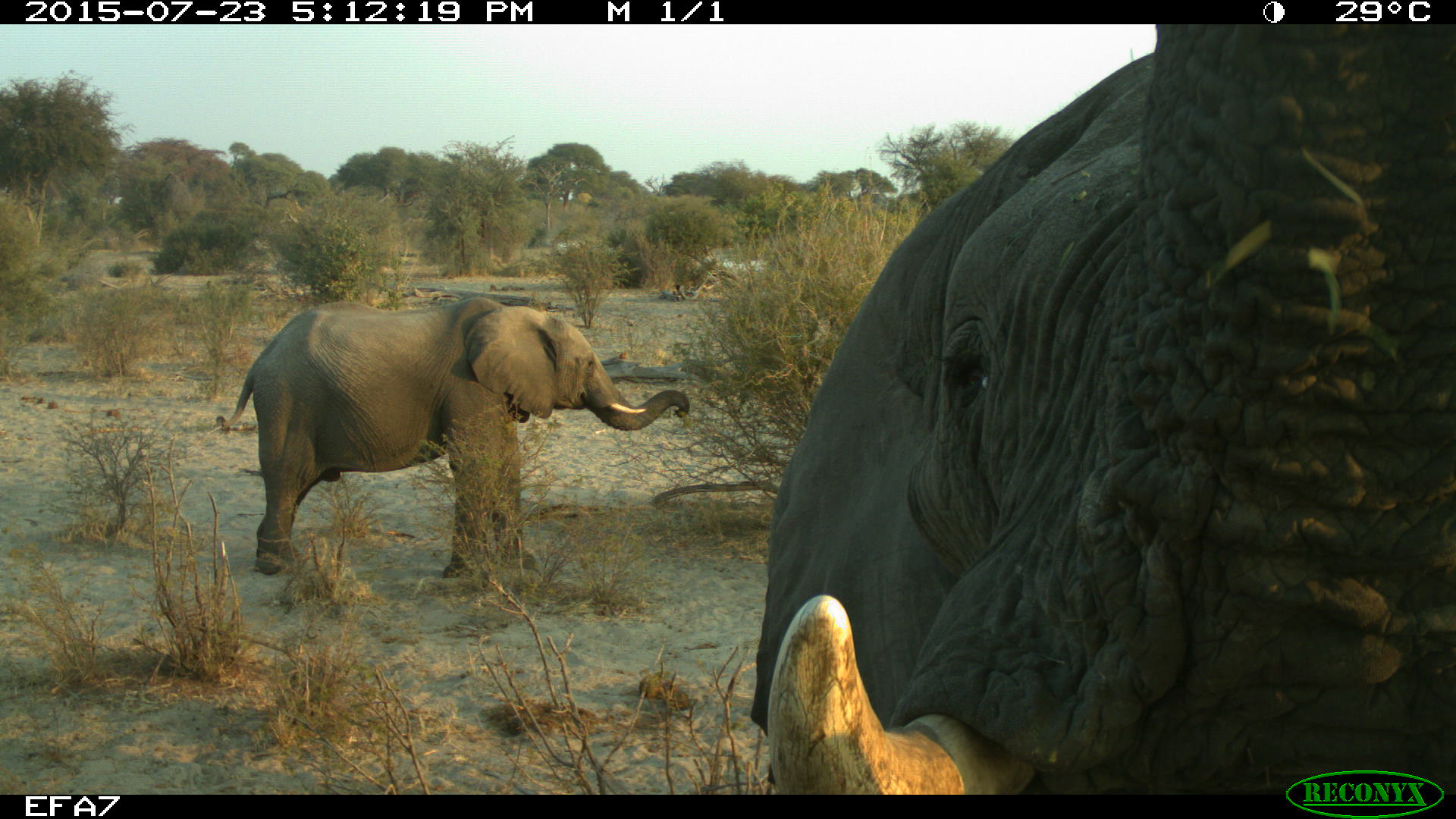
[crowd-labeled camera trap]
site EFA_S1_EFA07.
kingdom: Animalia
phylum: Chordata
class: Mammalia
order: Proboscidea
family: Elephantidae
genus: Loxodonta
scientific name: Loxodonta africana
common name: african bush elephant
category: elephant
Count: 2.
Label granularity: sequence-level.